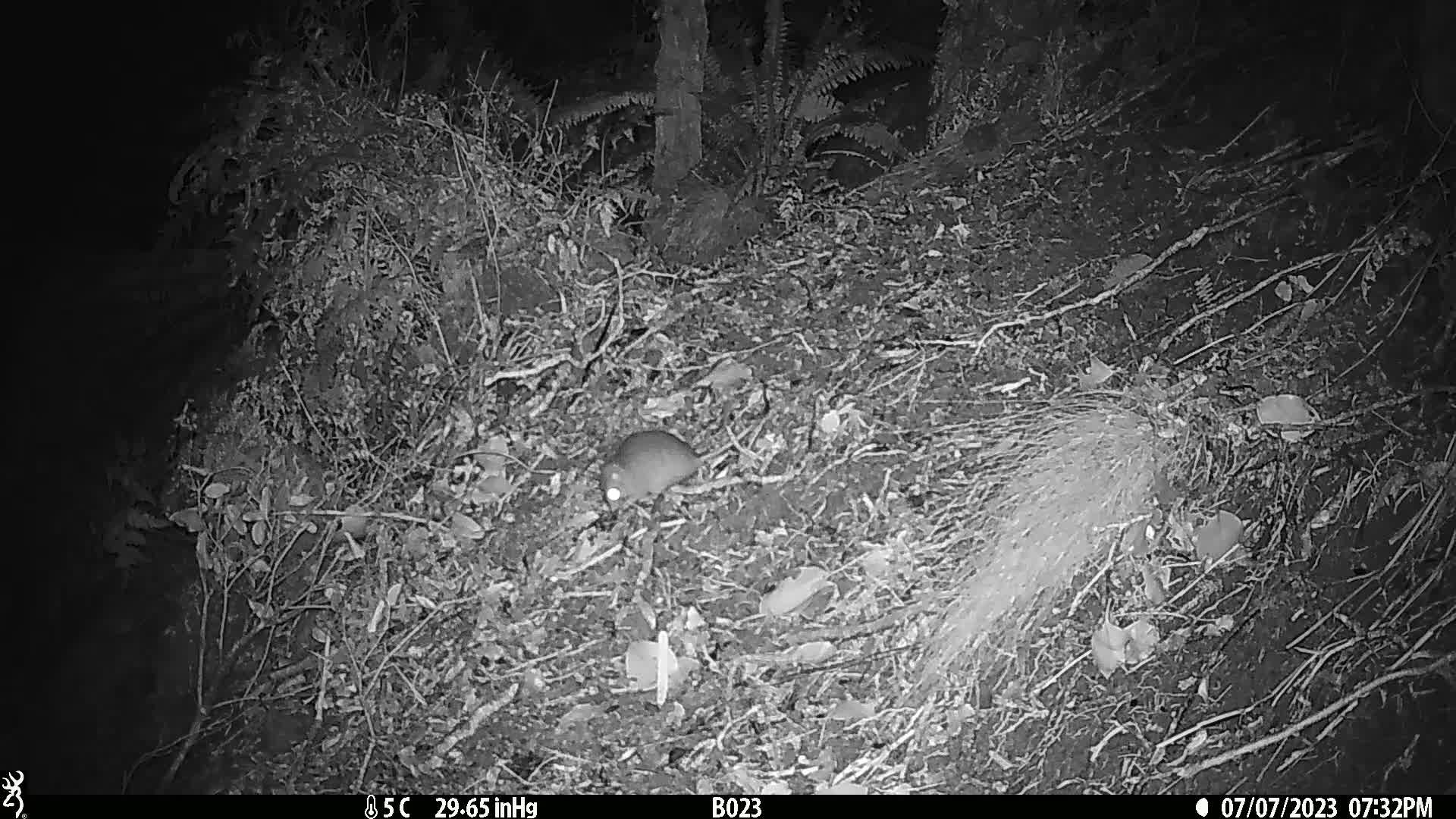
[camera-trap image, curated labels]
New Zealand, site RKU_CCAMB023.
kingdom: Animalia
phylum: Chordata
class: Mammalia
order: Rodentia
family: Muridae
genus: Rattus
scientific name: Rattus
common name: rat